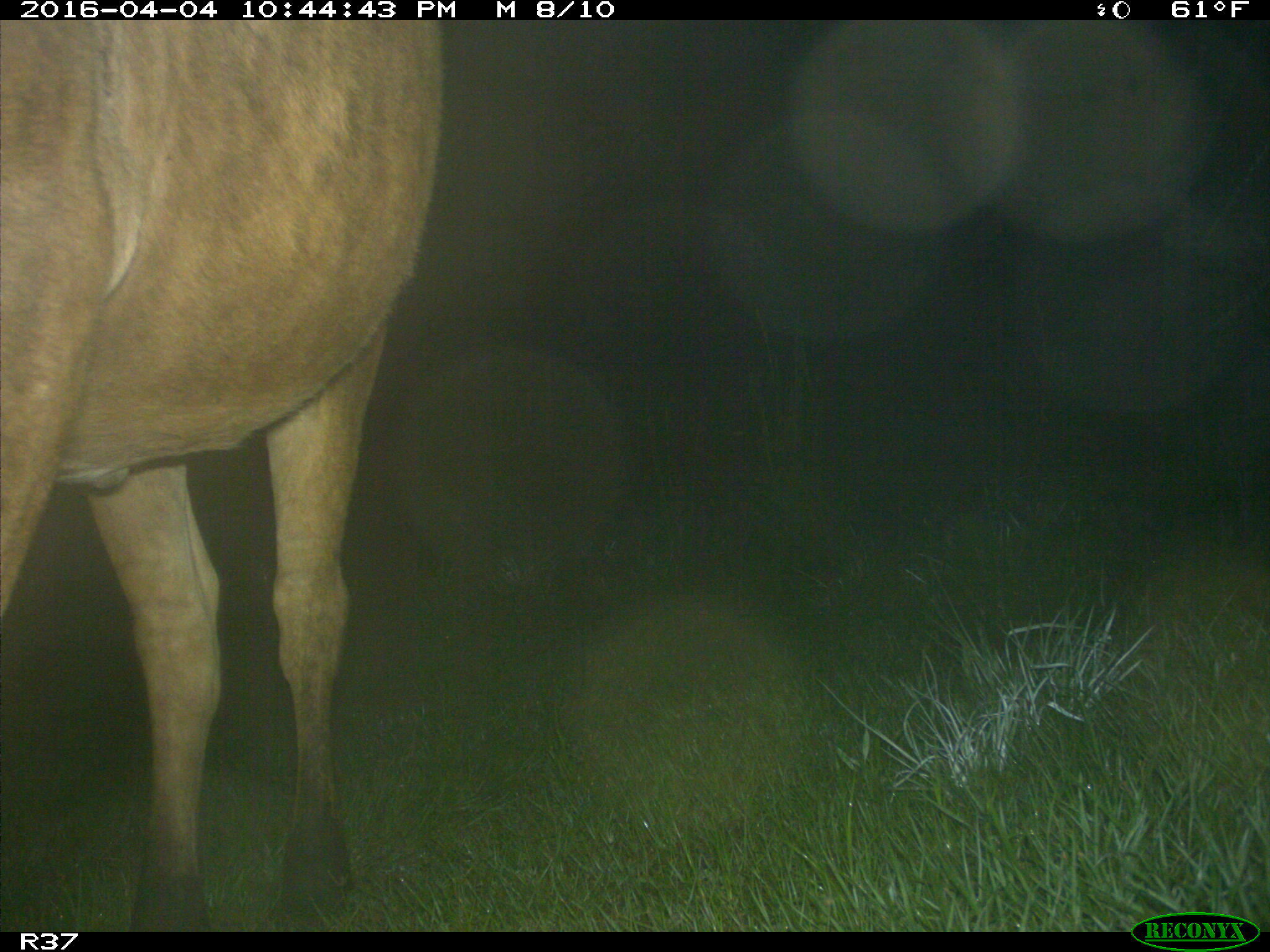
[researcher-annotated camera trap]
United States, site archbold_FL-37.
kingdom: Animalia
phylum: Chordata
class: Mammalia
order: Artiodactyla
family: Bovidae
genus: Bos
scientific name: Bos taurus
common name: domestic cow